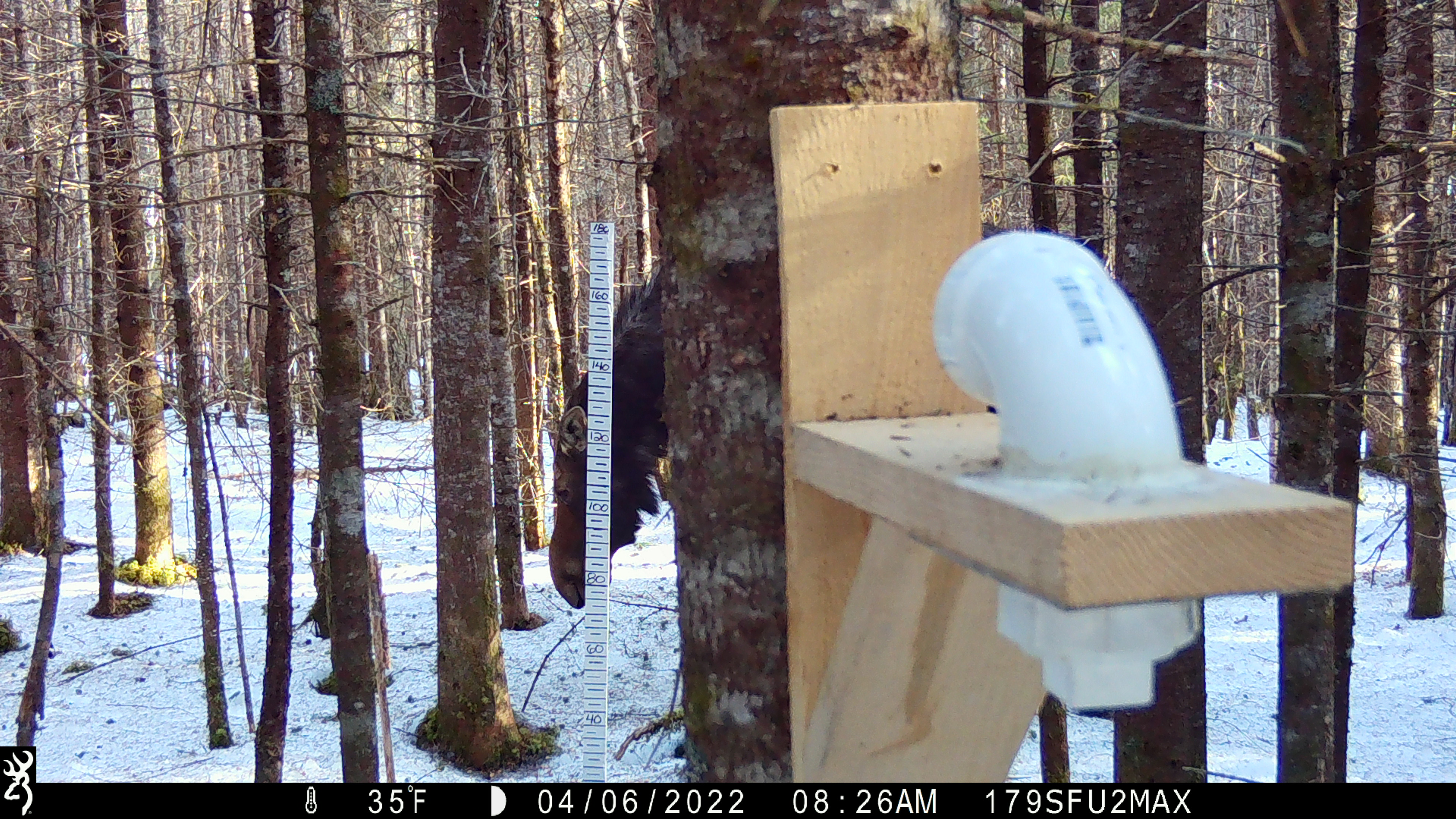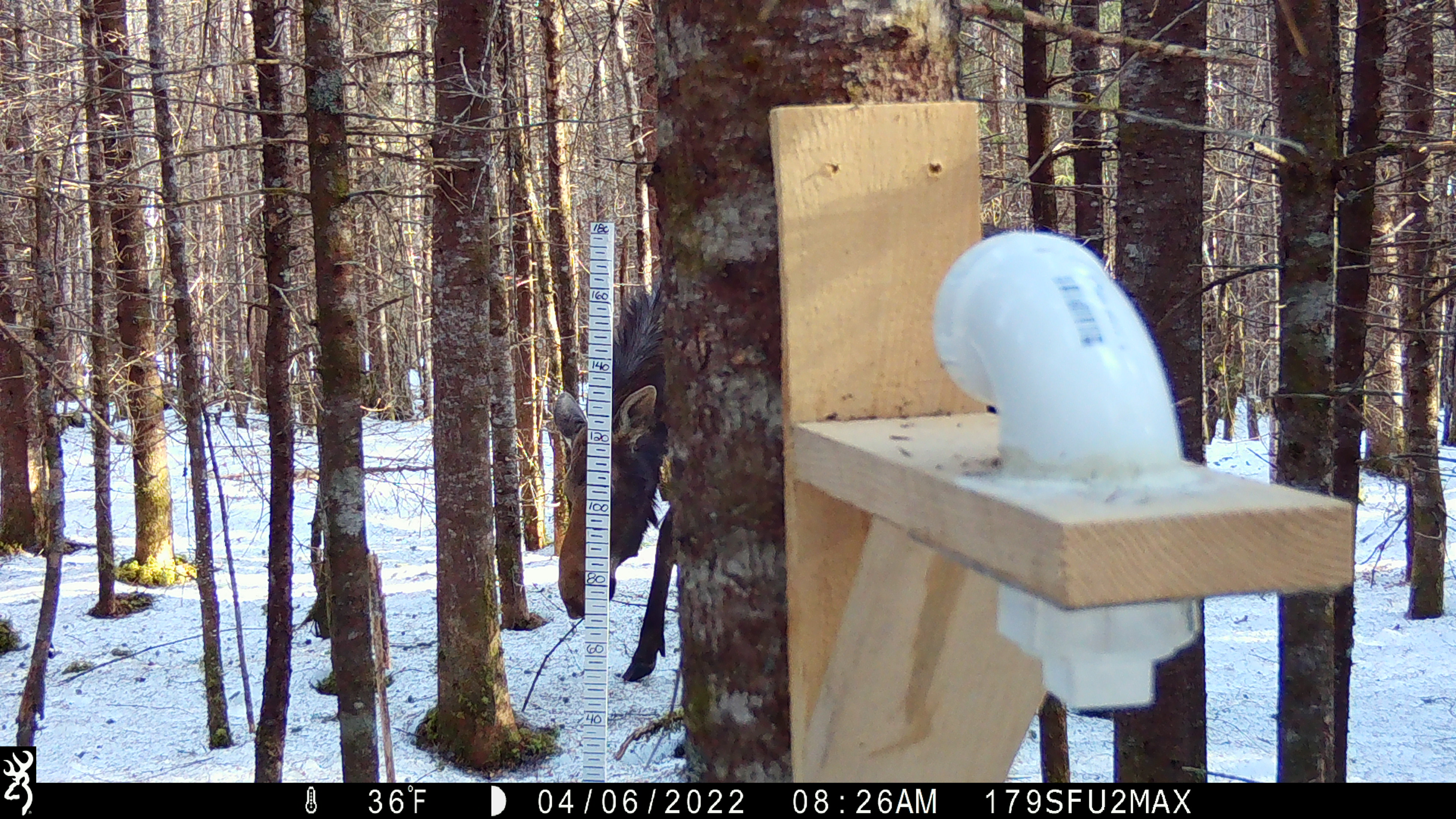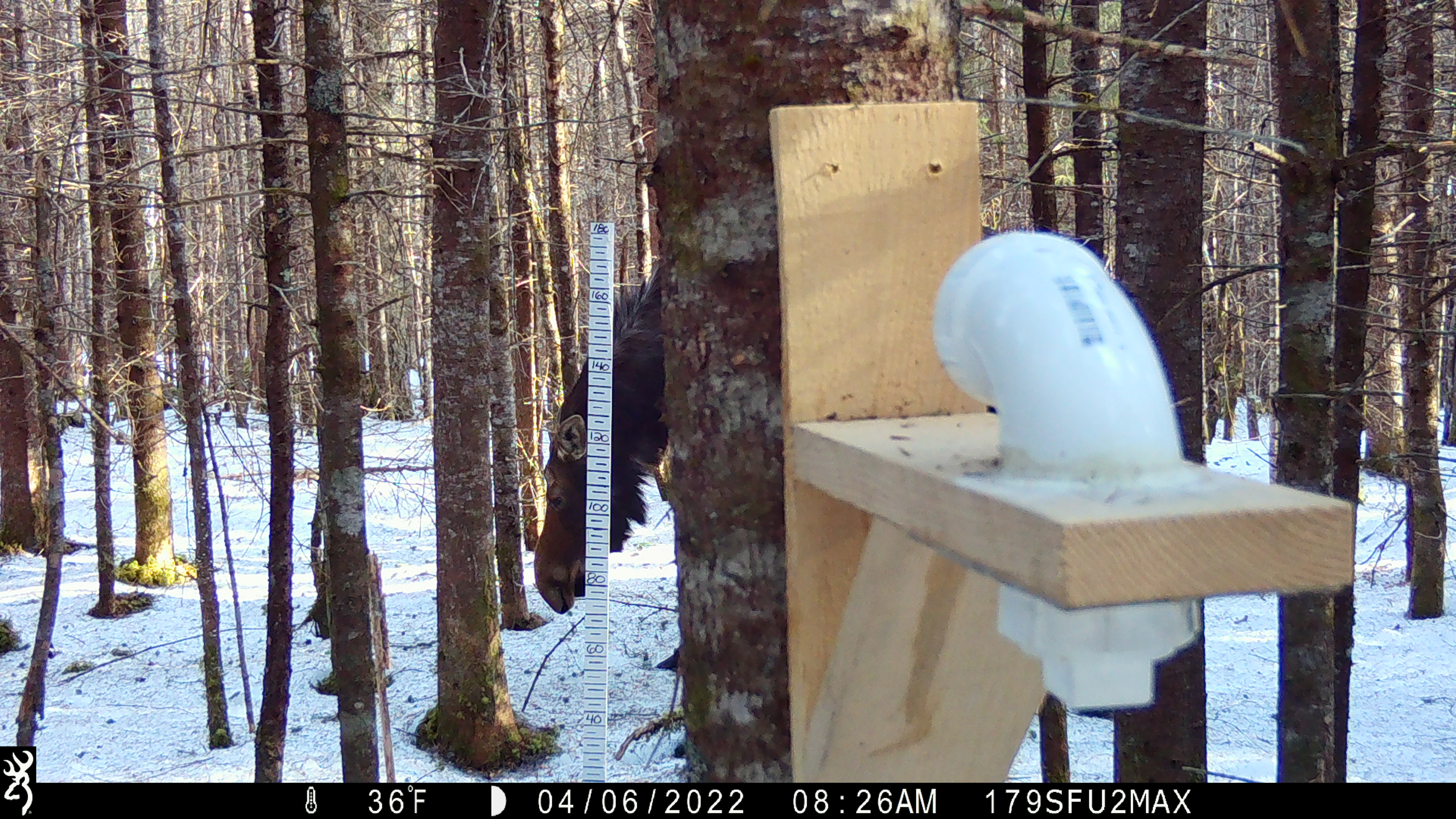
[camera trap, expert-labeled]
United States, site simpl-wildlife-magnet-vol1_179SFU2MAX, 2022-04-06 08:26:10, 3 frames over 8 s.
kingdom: Animalia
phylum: Chordata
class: Mammalia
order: Artiodactyla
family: Cervidae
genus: Alces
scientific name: Alces alces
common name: moose